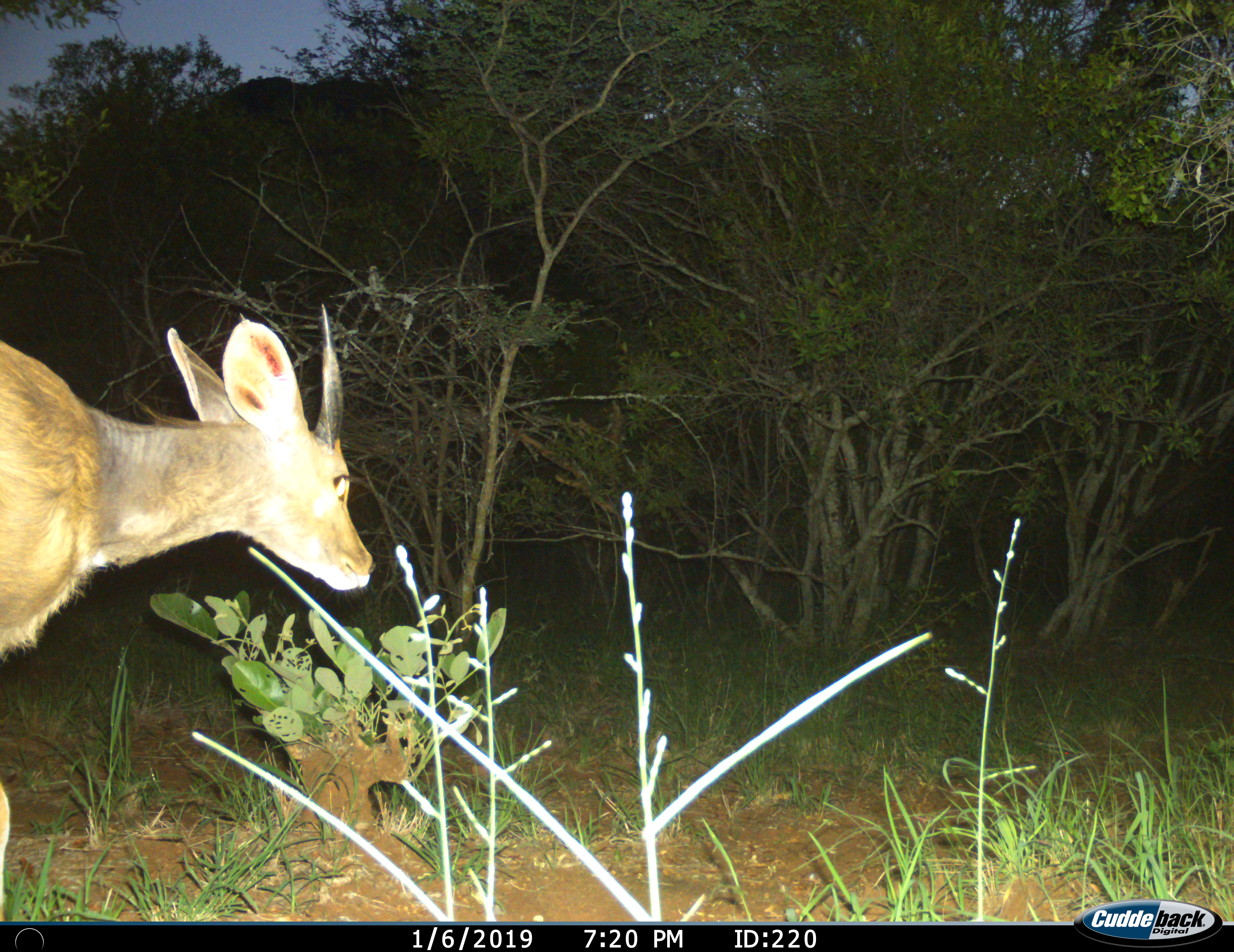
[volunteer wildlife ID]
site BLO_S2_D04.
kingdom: Animalia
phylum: Chordata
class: Mammalia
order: Artiodactyla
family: Bovidae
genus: Ourebia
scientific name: Ourebia ourebi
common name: oribi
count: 1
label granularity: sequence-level